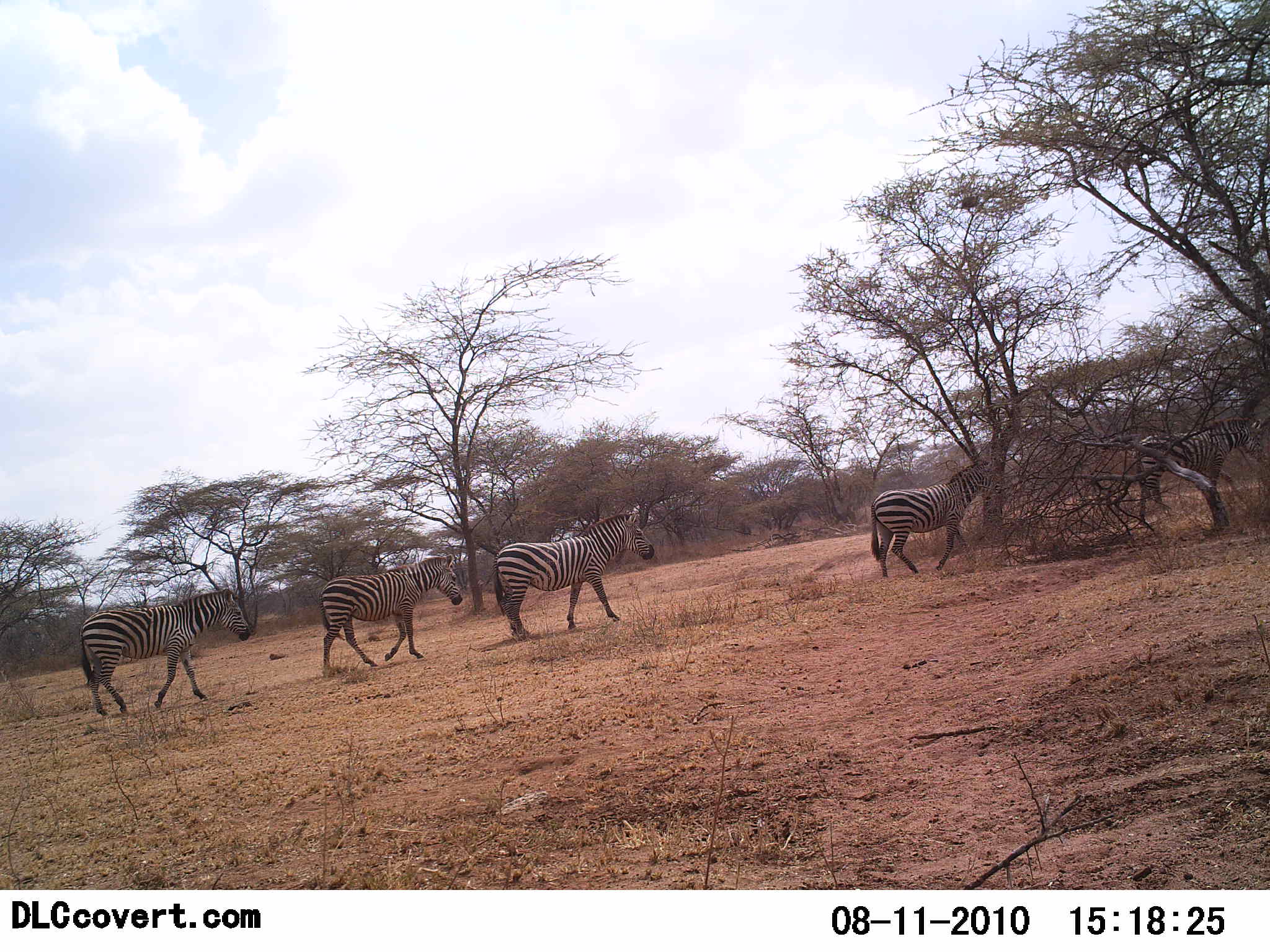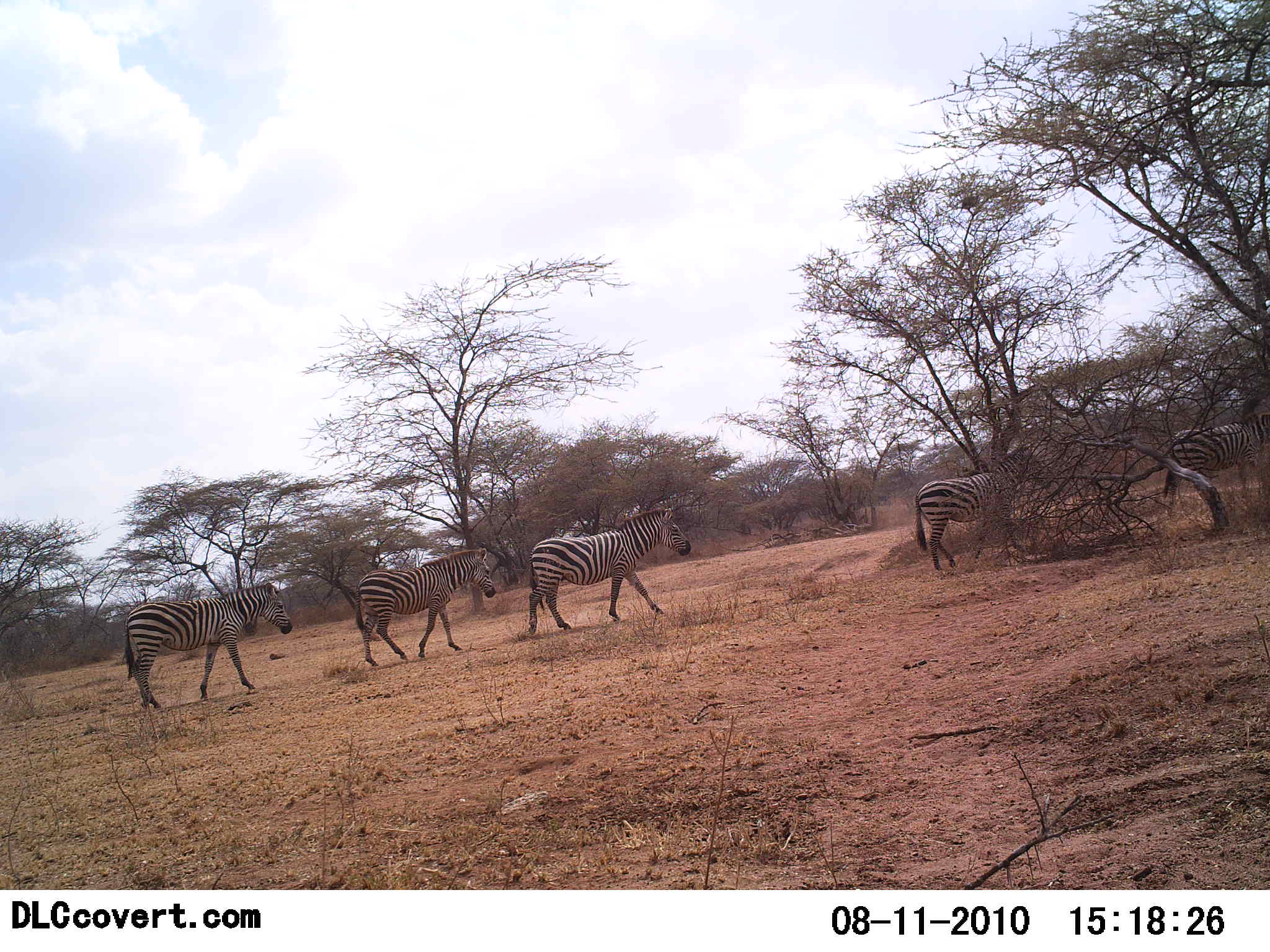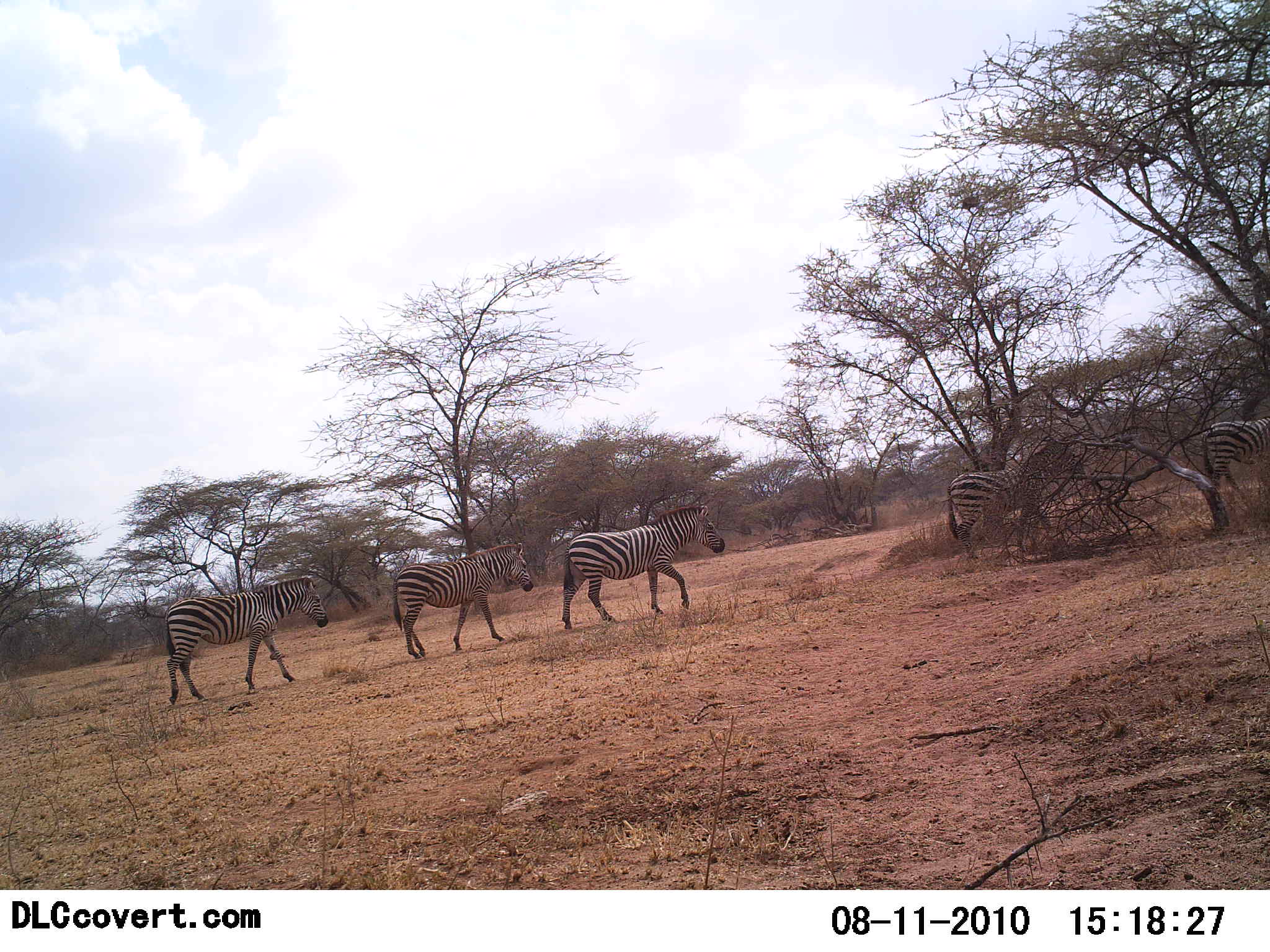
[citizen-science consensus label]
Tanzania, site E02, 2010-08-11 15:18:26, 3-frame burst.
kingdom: Animalia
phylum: Chordata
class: Mammalia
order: Perissodactyla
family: Equidae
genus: Equus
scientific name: Equus quagga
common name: plains zebra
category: zebra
Zebra (plains zebra) (Equus quagga), count 5. Behavior (volunteer vote fractions): standing 4%, resting 0%, moving 96%, interacting 0%. Young present (vote fraction): 0%. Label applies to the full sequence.